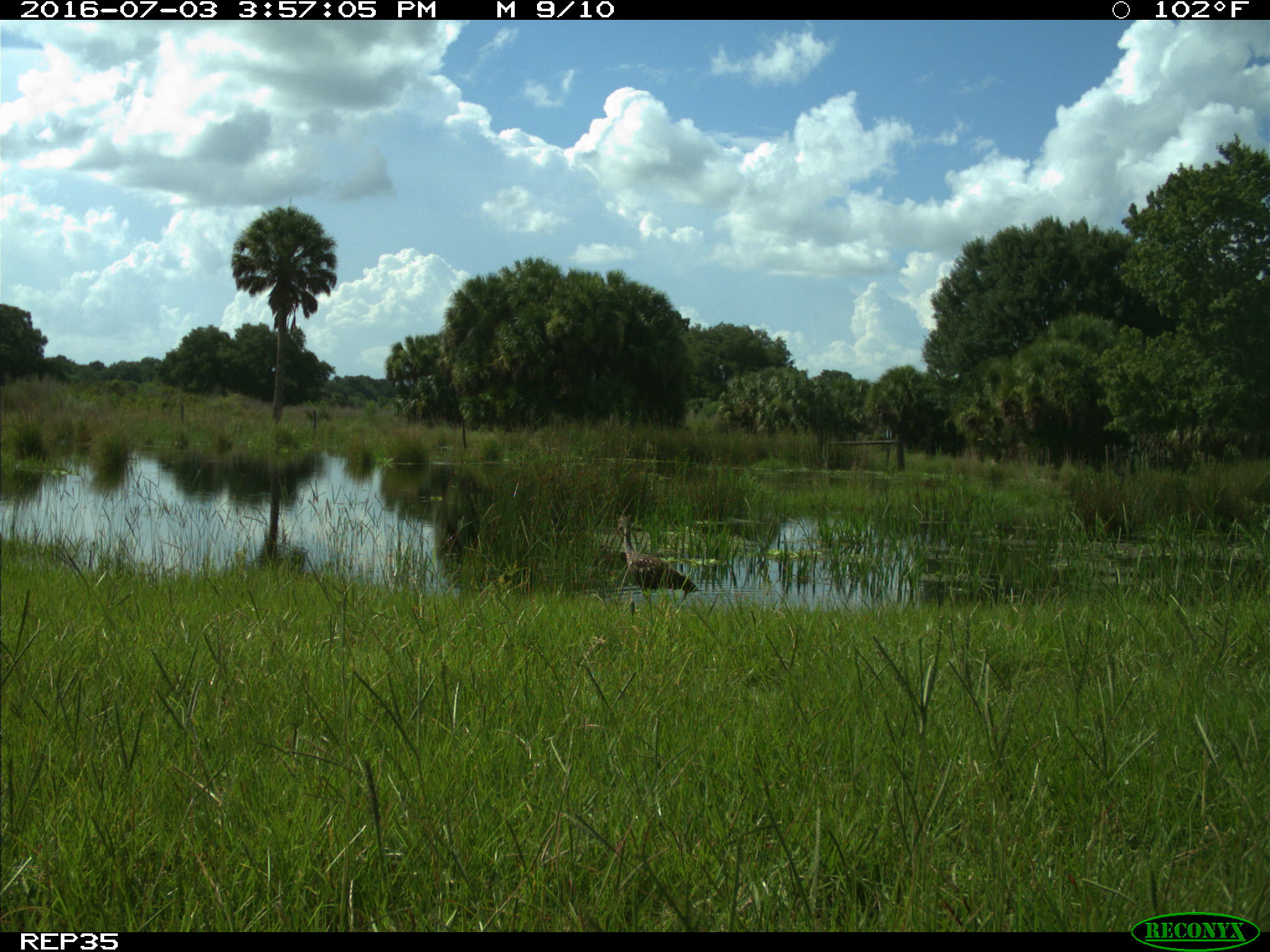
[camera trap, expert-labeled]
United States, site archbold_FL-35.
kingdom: Animalia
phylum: Chordata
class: Aves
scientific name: Aves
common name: birds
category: unidentified bird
Unidentified bird (birds) (Aves).